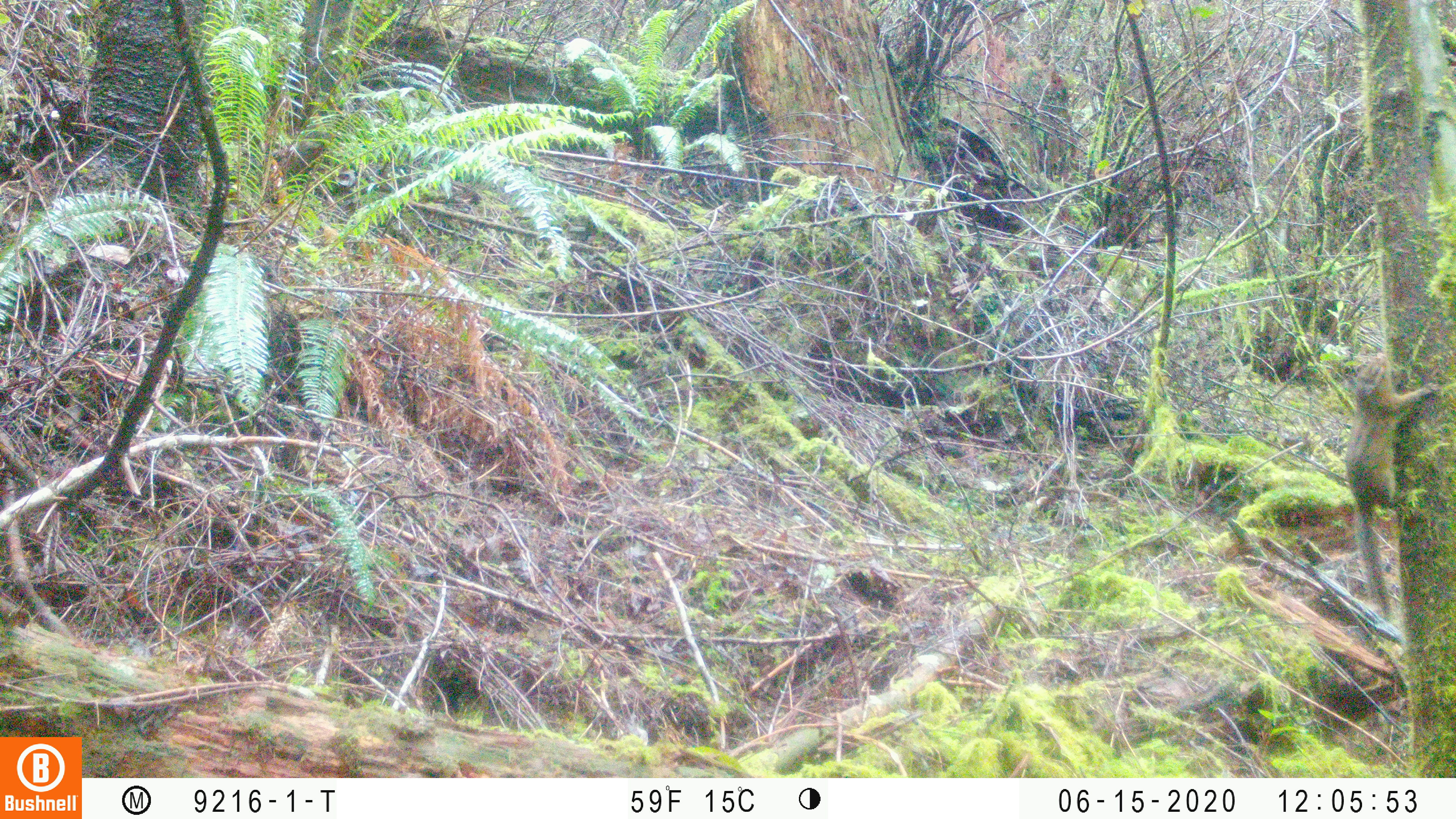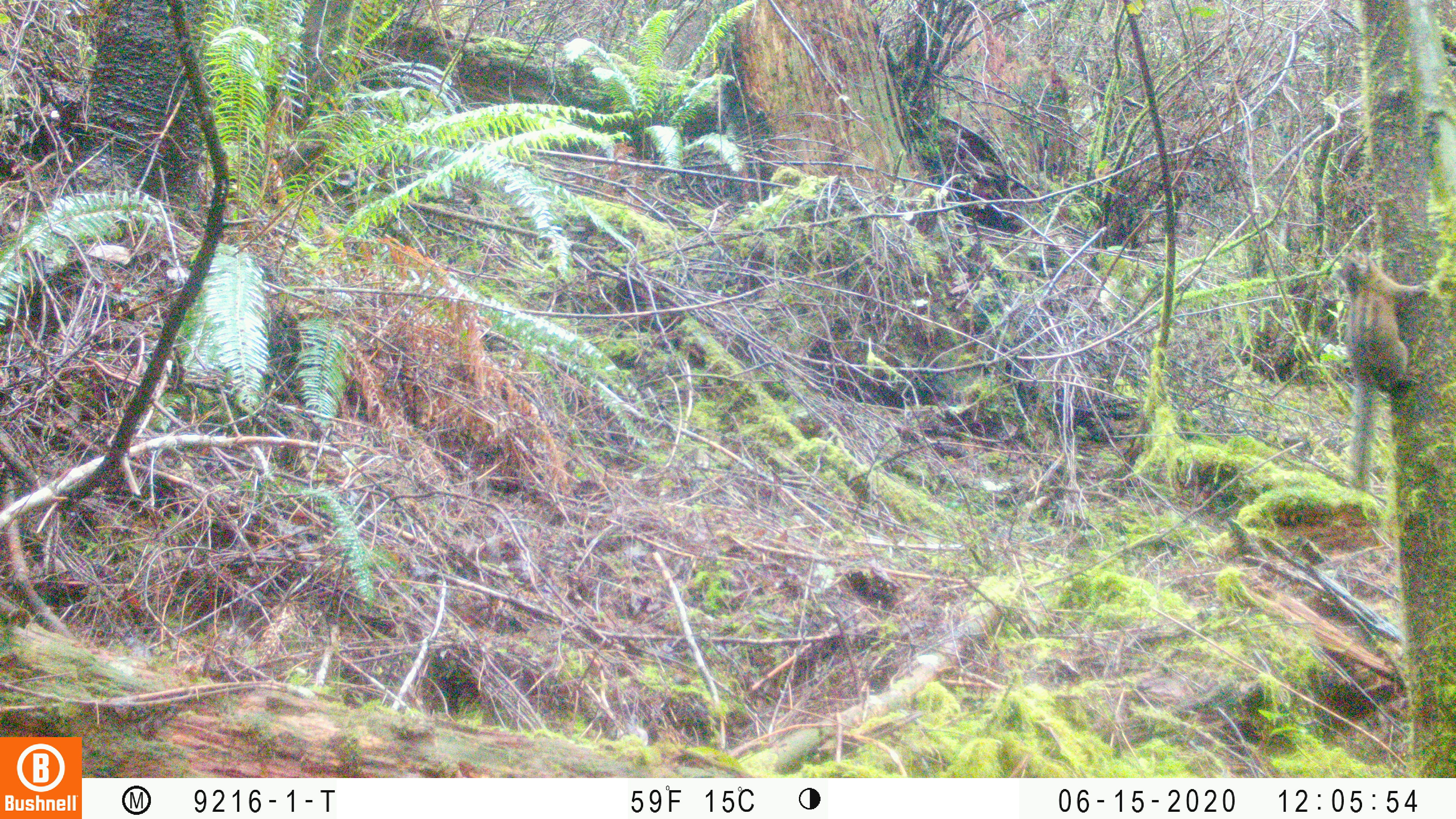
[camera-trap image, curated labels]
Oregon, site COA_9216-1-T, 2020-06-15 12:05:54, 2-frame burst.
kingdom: Animalia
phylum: Chordata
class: Mammalia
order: Rodentia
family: Sciuridae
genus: Neotamias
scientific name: Neotamias townsendii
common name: townsend's chipmunk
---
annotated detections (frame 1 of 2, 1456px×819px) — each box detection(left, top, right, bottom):
townsend's chipmunk: detection(1340, 342, 1438, 626)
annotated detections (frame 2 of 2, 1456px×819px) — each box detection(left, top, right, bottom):
townsend's chipmunk: detection(1327, 245, 1434, 495)